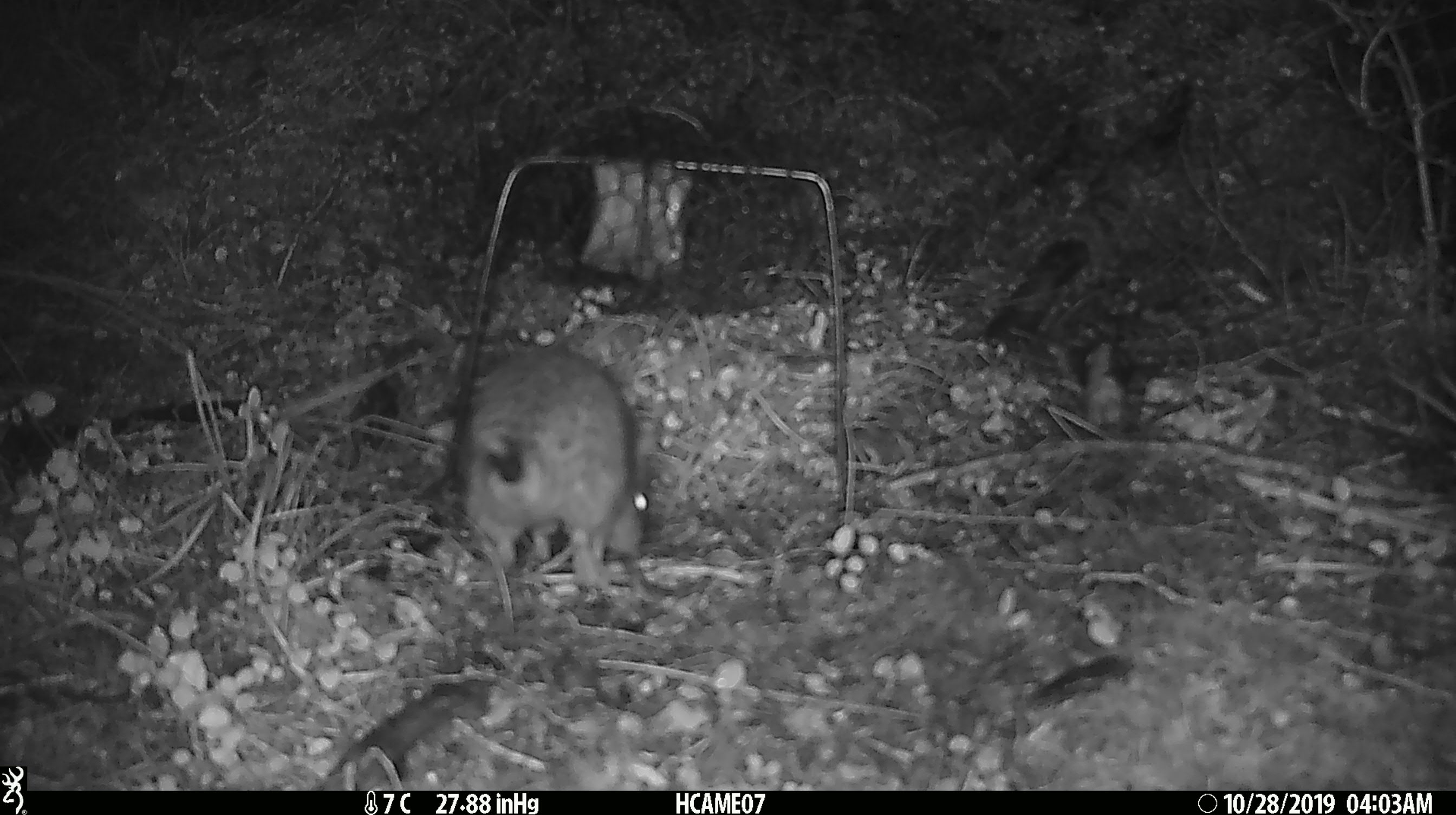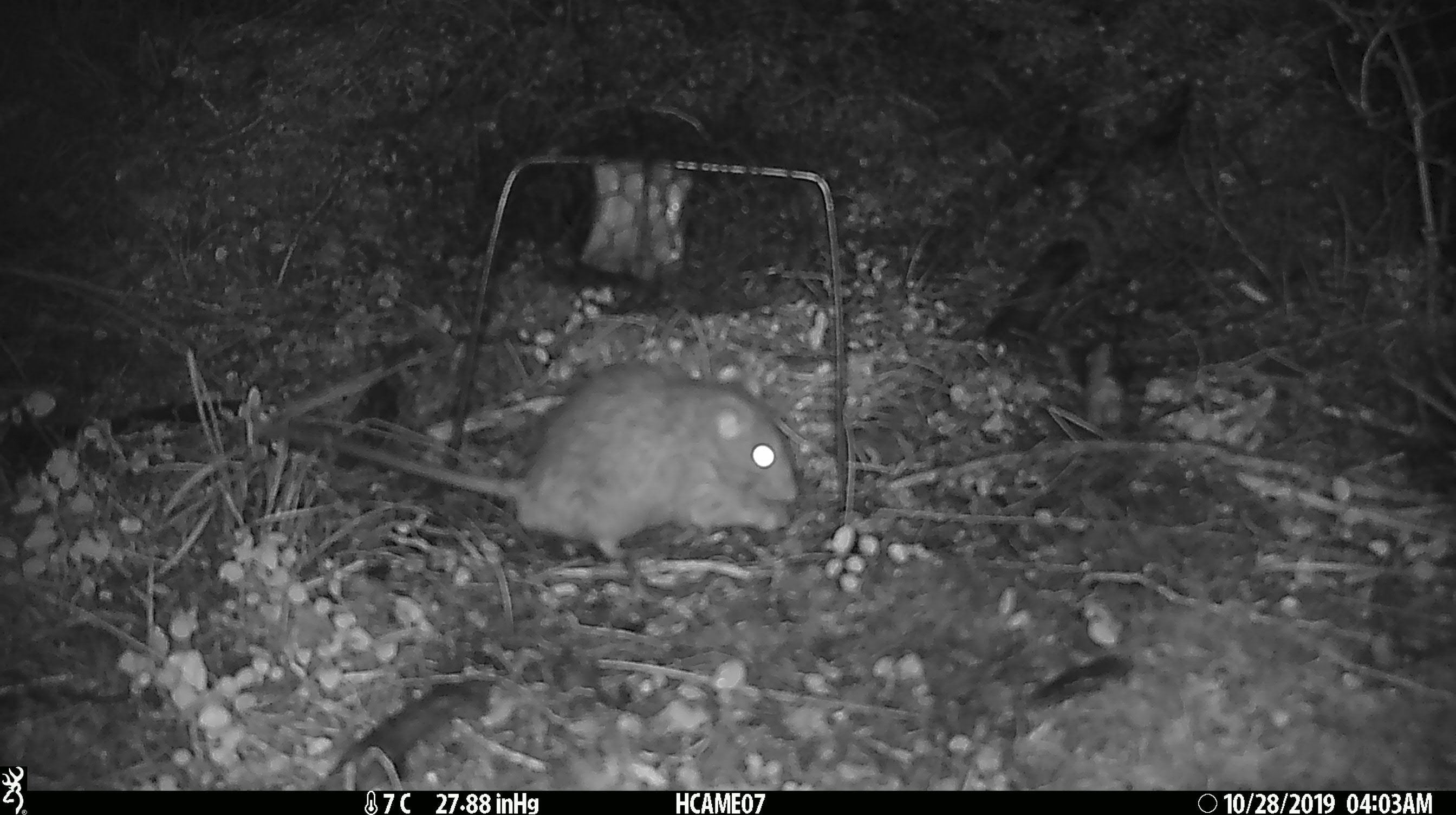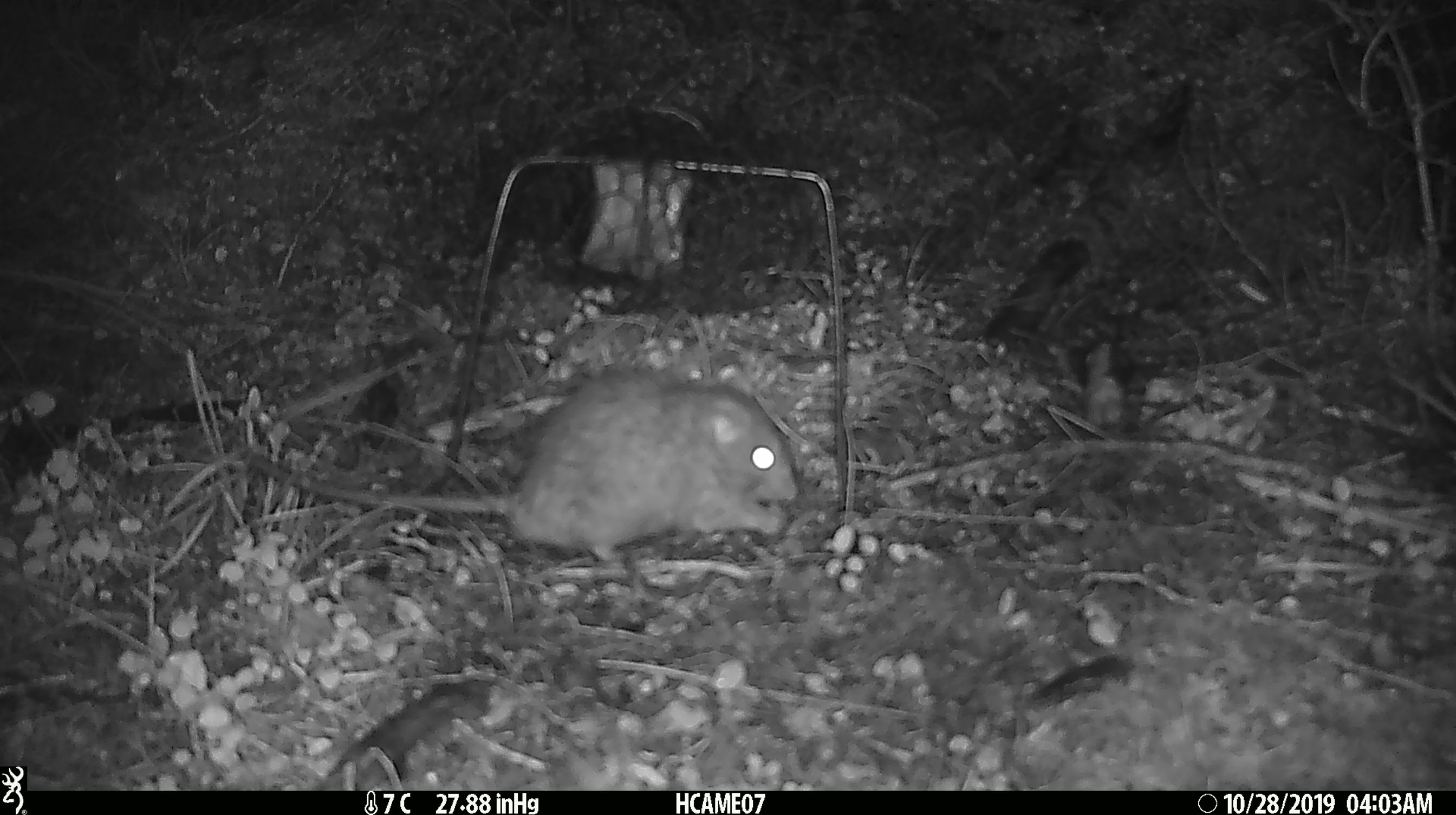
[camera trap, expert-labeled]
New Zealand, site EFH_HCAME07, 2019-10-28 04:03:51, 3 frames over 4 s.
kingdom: Animalia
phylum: Chordata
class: Mammalia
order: Rodentia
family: Muridae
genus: Rattus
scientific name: Rattus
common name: rat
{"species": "rat (Rattus)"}